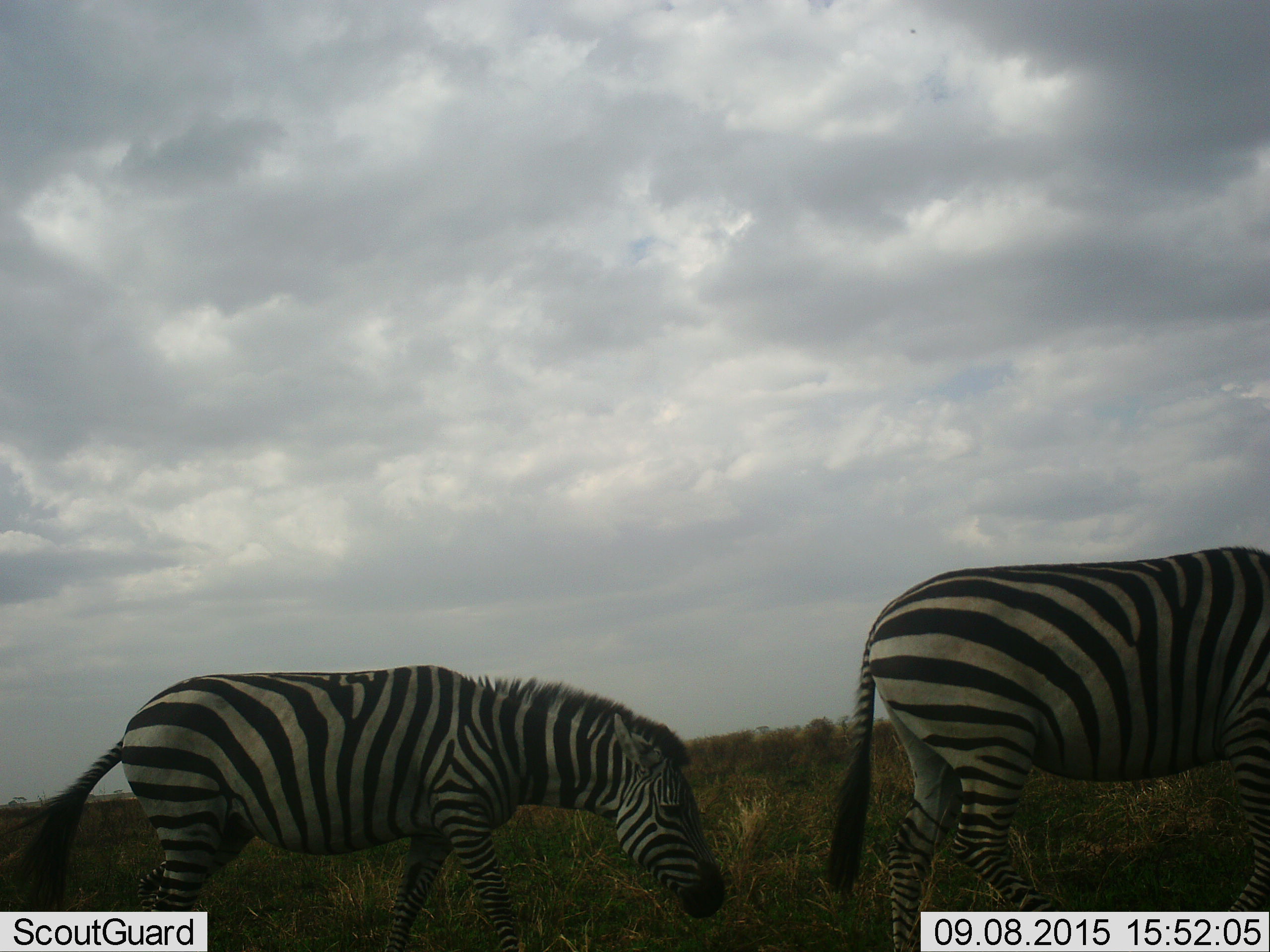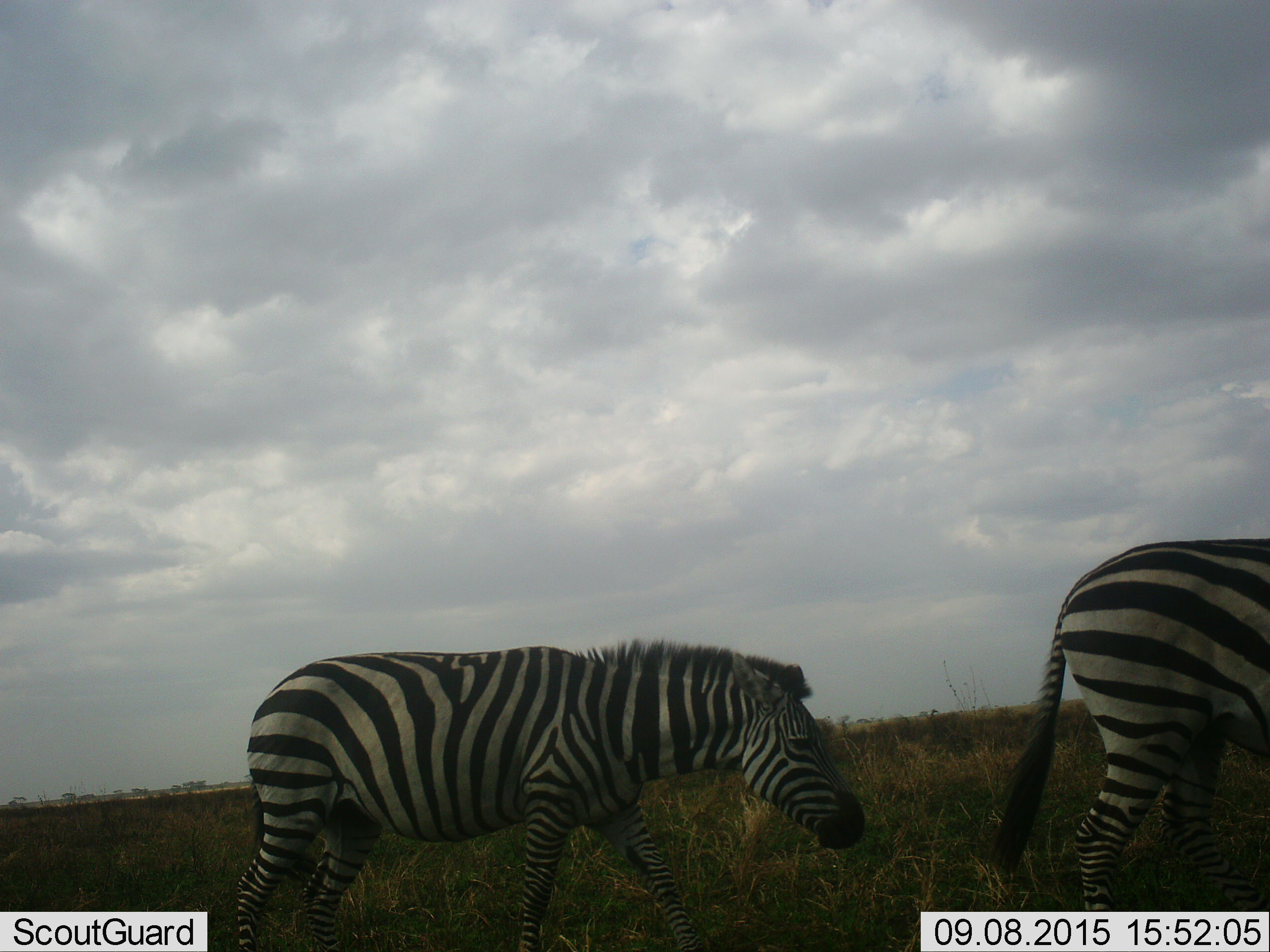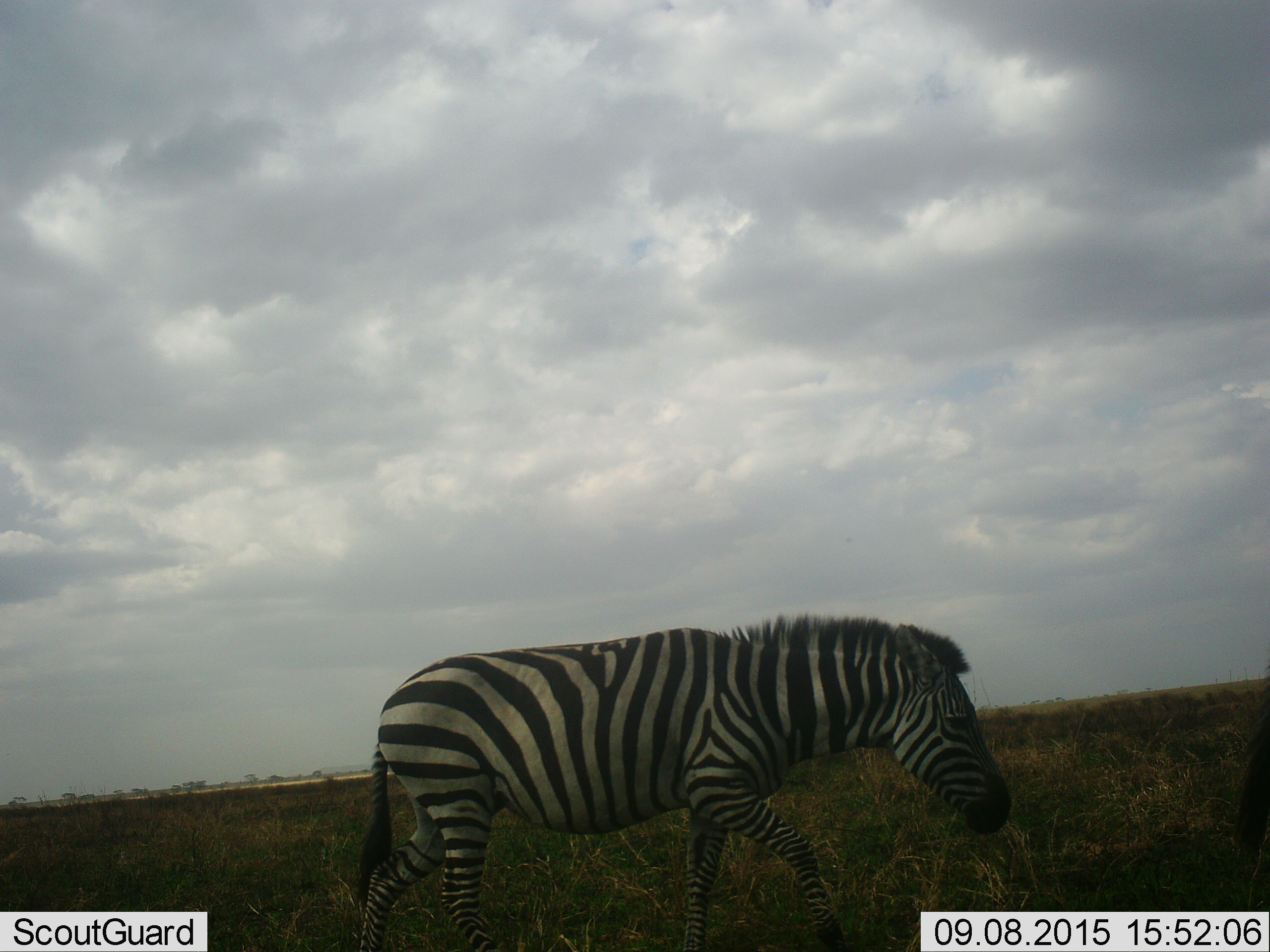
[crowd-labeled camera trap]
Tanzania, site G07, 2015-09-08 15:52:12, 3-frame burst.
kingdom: Animalia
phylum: Chordata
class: Mammalia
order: Perissodactyla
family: Equidae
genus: Equus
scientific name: Equus quagga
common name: plains zebra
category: zebra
Zebra (plains zebra) (Equus quagga), count 2. Behavior (volunteer vote fractions): standing 20%, resting 0%, moving 80%, interacting 0%. Young present (vote fraction): 10%. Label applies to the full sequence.